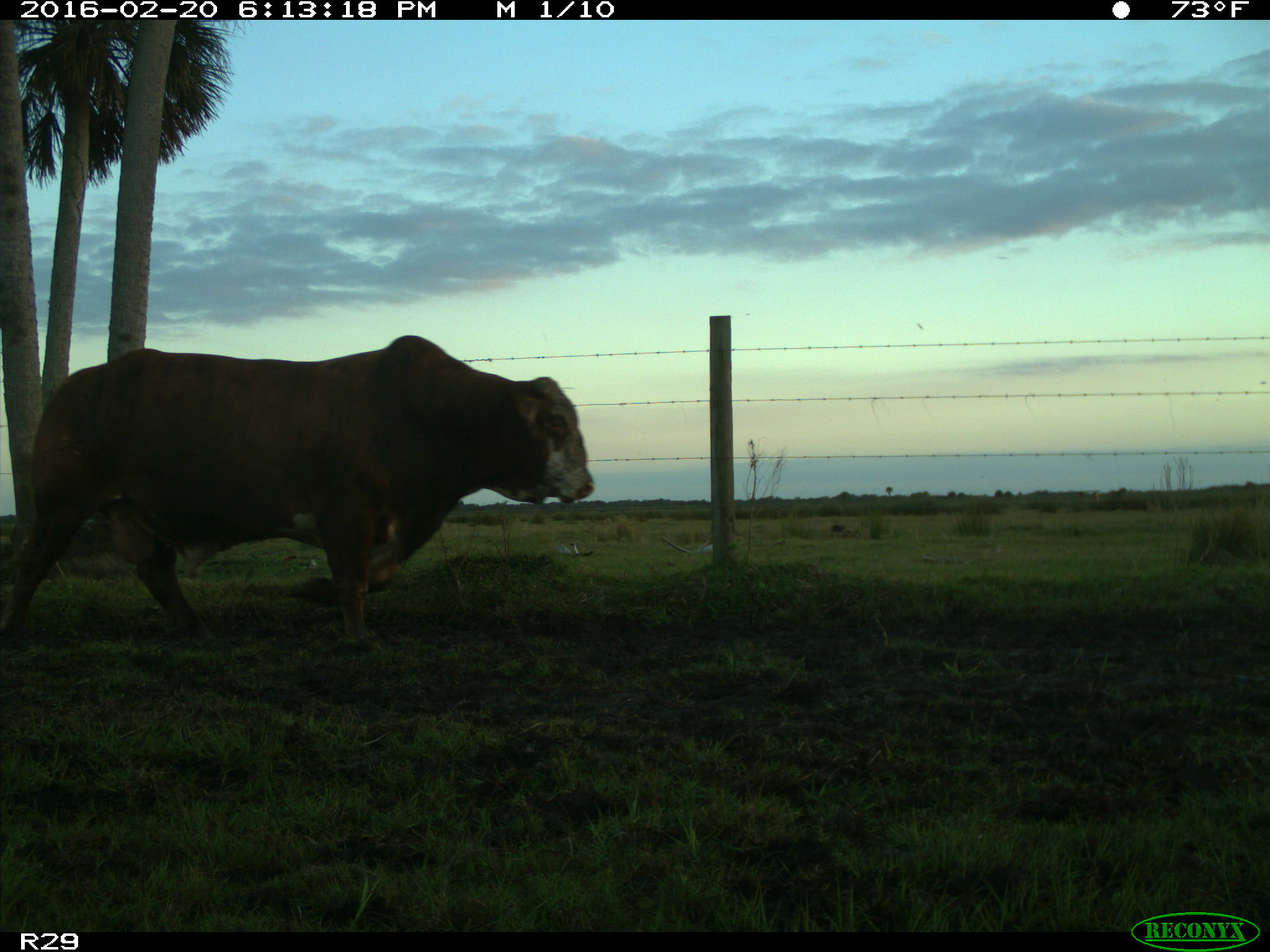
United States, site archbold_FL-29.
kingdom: Animalia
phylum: Chordata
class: Mammalia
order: Artiodactyla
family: Bovidae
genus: Bos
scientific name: Bos taurus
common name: domestic cow